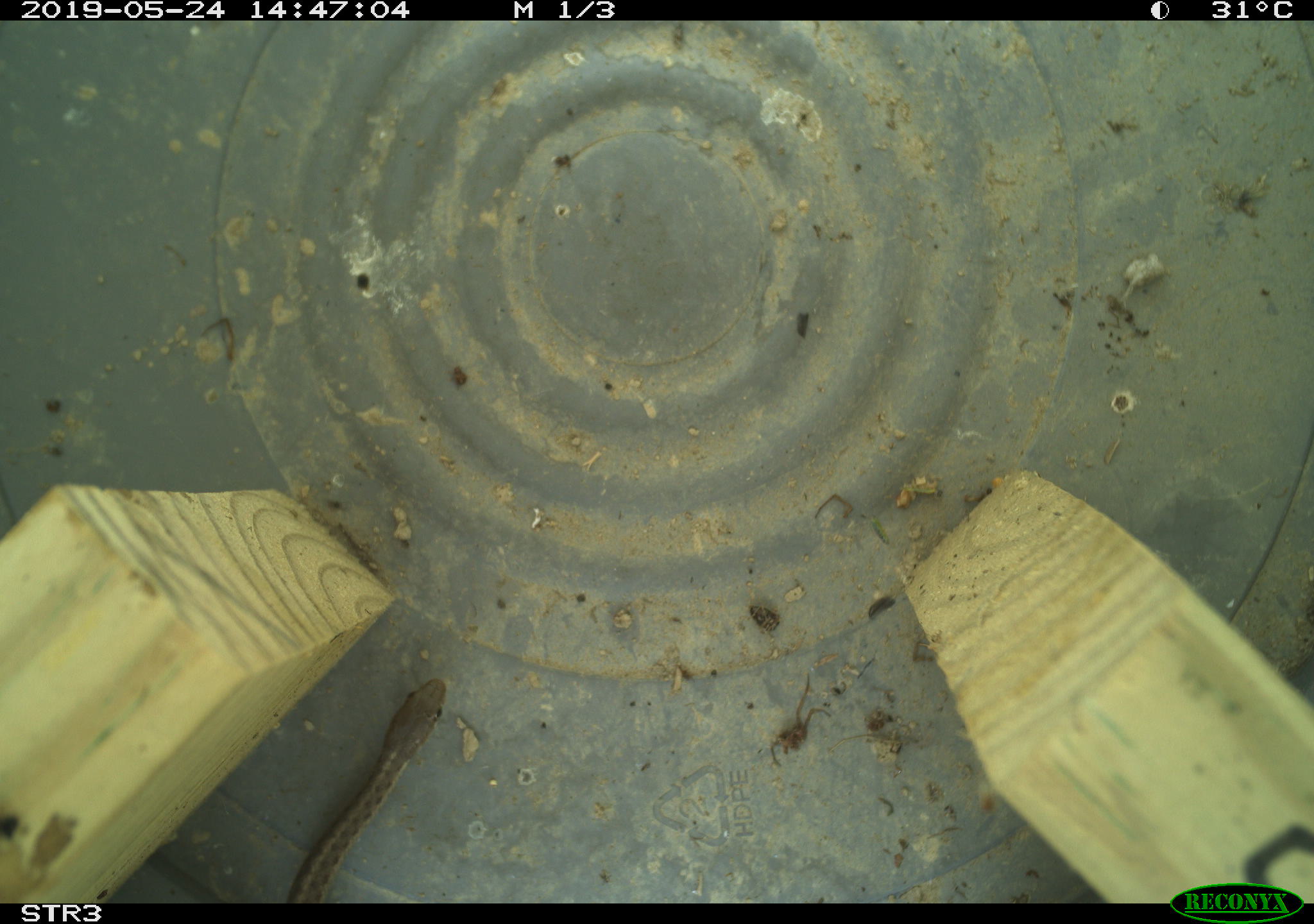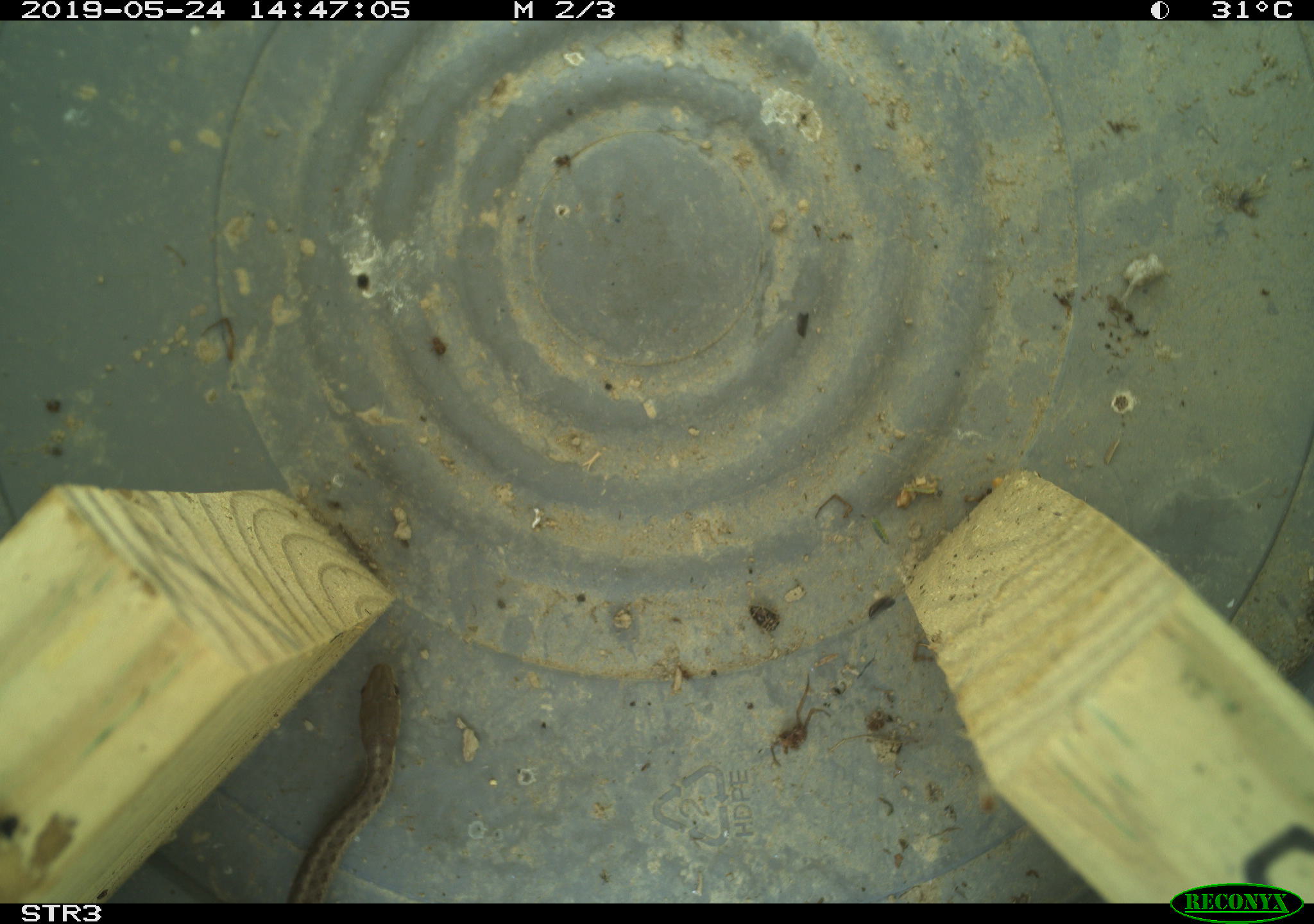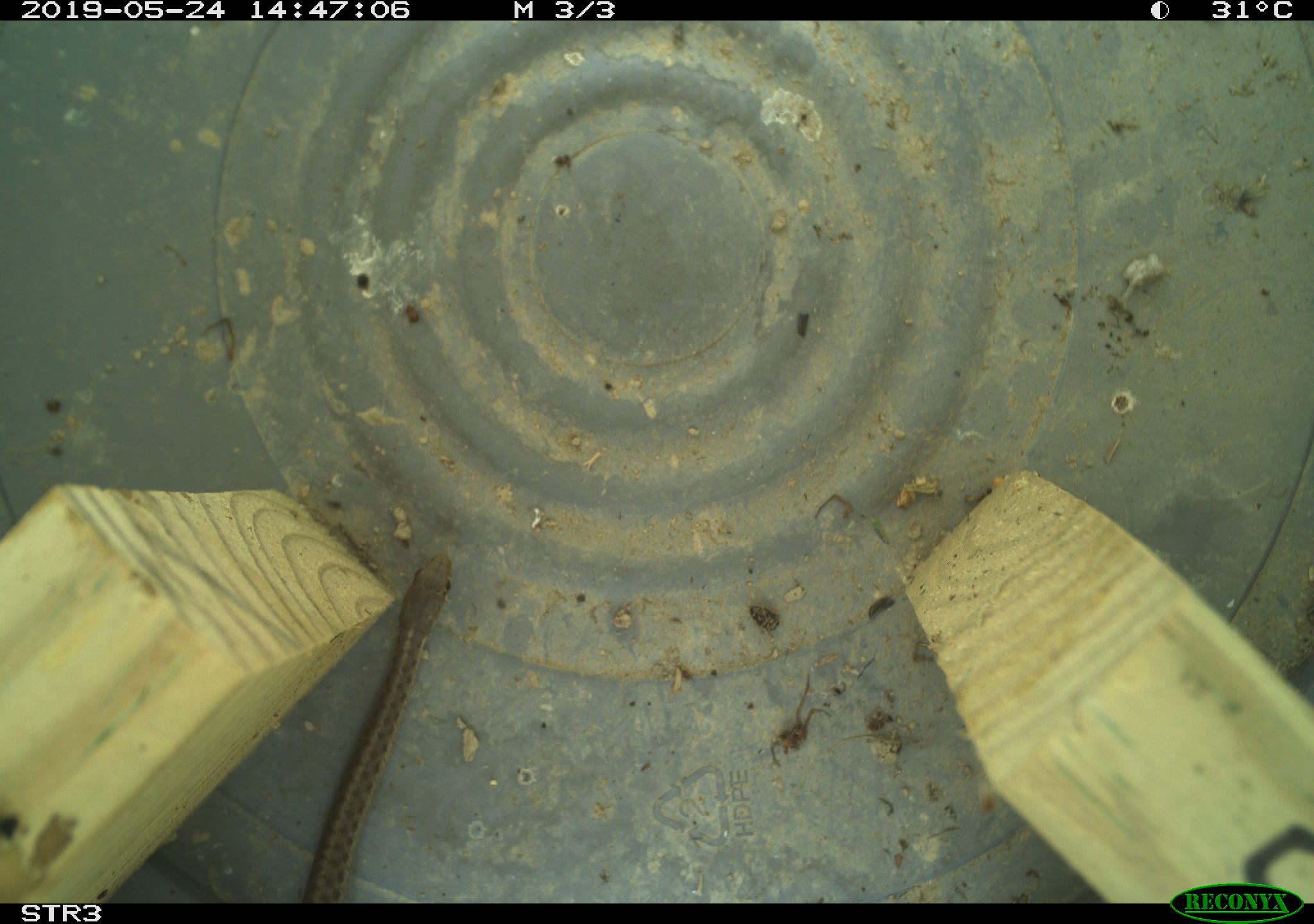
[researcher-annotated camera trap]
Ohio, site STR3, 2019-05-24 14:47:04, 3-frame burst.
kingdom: Animalia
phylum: Chordata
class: Reptilia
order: Squamata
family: Colubridae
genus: Thamnophis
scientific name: Thamnophis sirtalis sirtalis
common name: eastern gartersnake